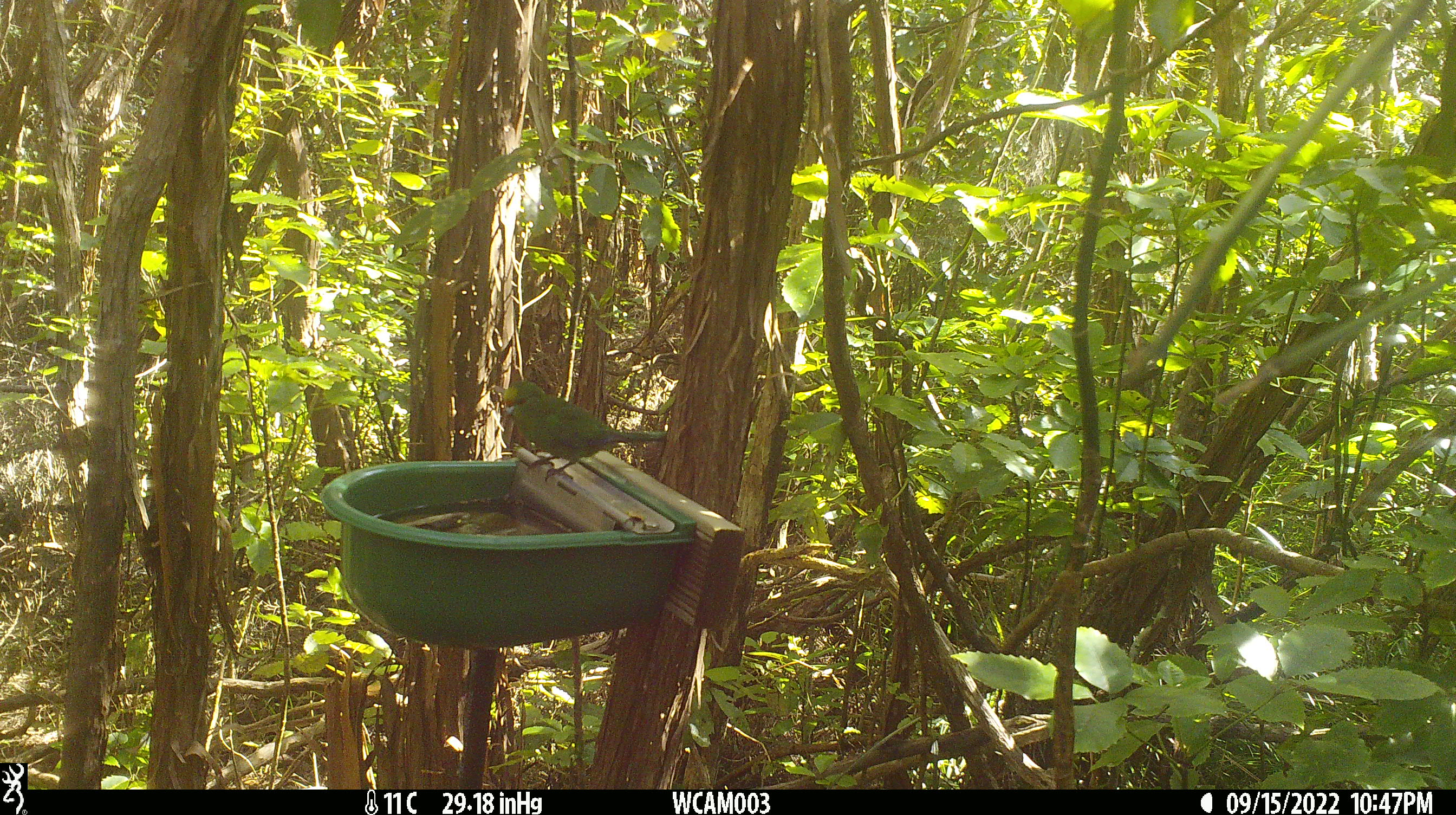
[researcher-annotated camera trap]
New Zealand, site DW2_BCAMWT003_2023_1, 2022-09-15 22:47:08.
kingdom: Animalia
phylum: Chordata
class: Aves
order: Psittaciformes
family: Psittaculidae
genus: Cyanoramphus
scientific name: Cyanoramphus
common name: parakeet